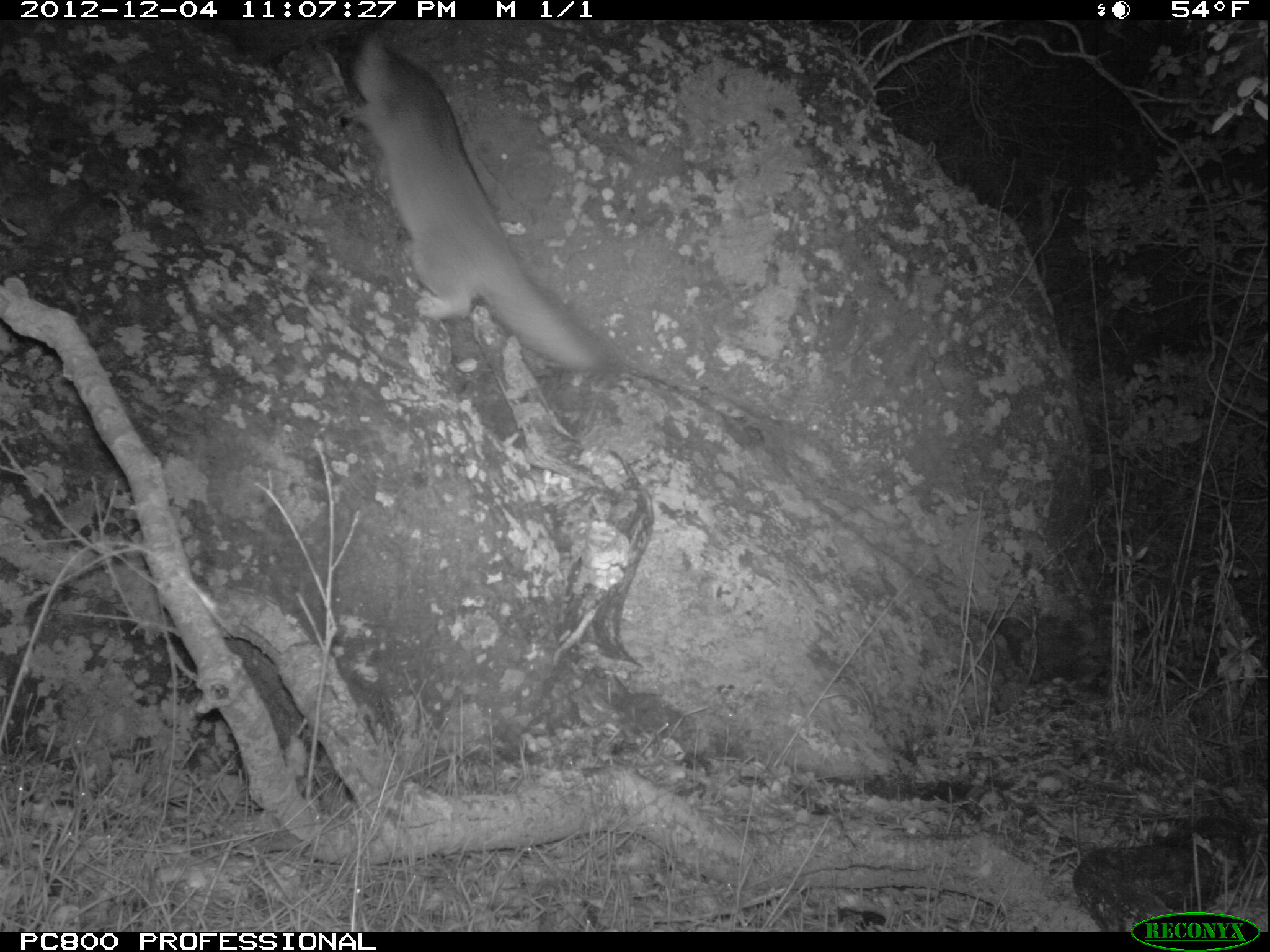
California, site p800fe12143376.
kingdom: Animalia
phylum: Chordata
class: Mammalia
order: Carnivora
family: Canidae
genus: Urocyon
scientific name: Urocyon littoralis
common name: island fox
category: fox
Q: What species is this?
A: Fox (island fox) (Urocyon littoralis).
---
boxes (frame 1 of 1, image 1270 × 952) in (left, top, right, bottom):
fox: (335, 35, 602, 372)